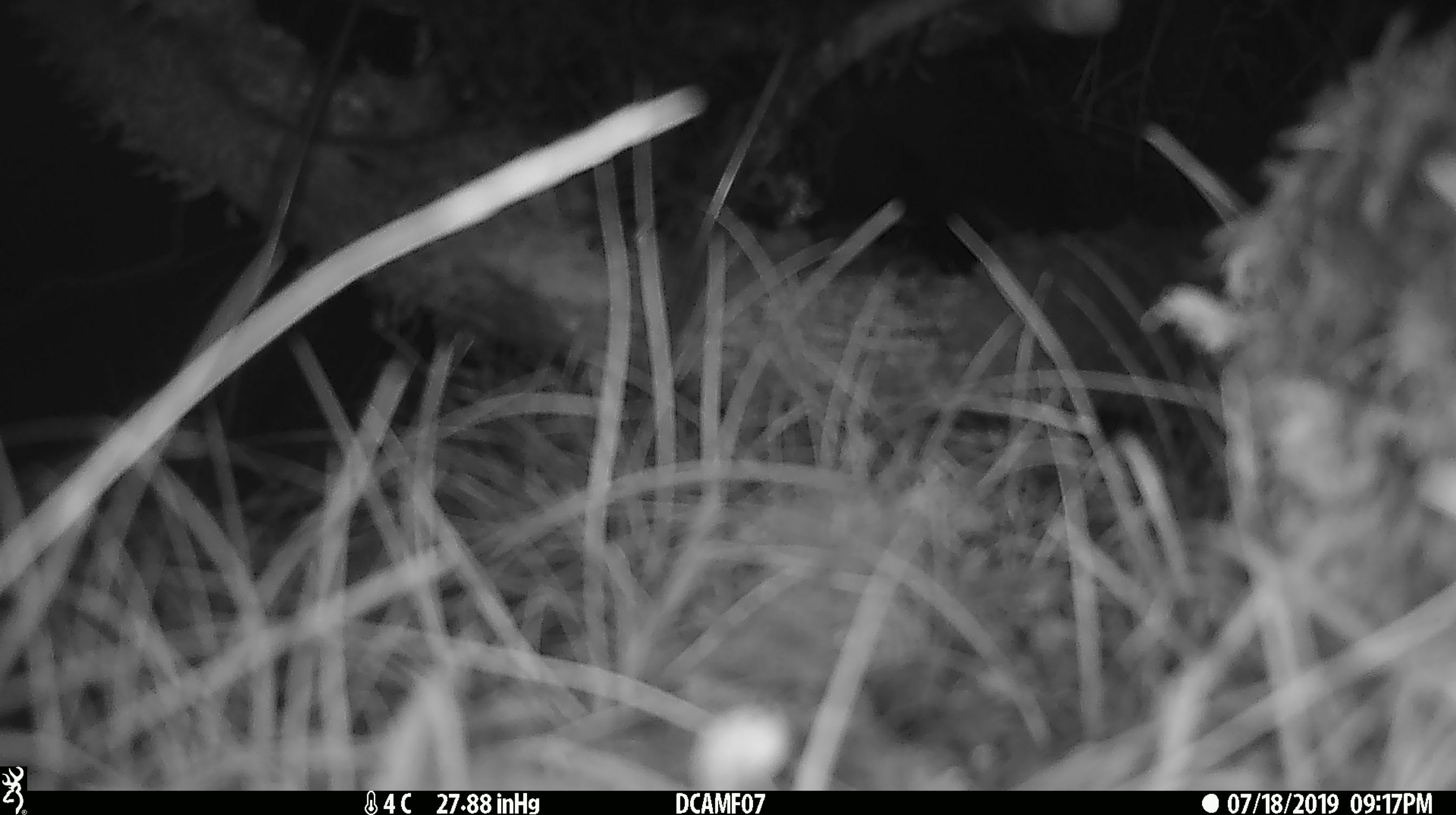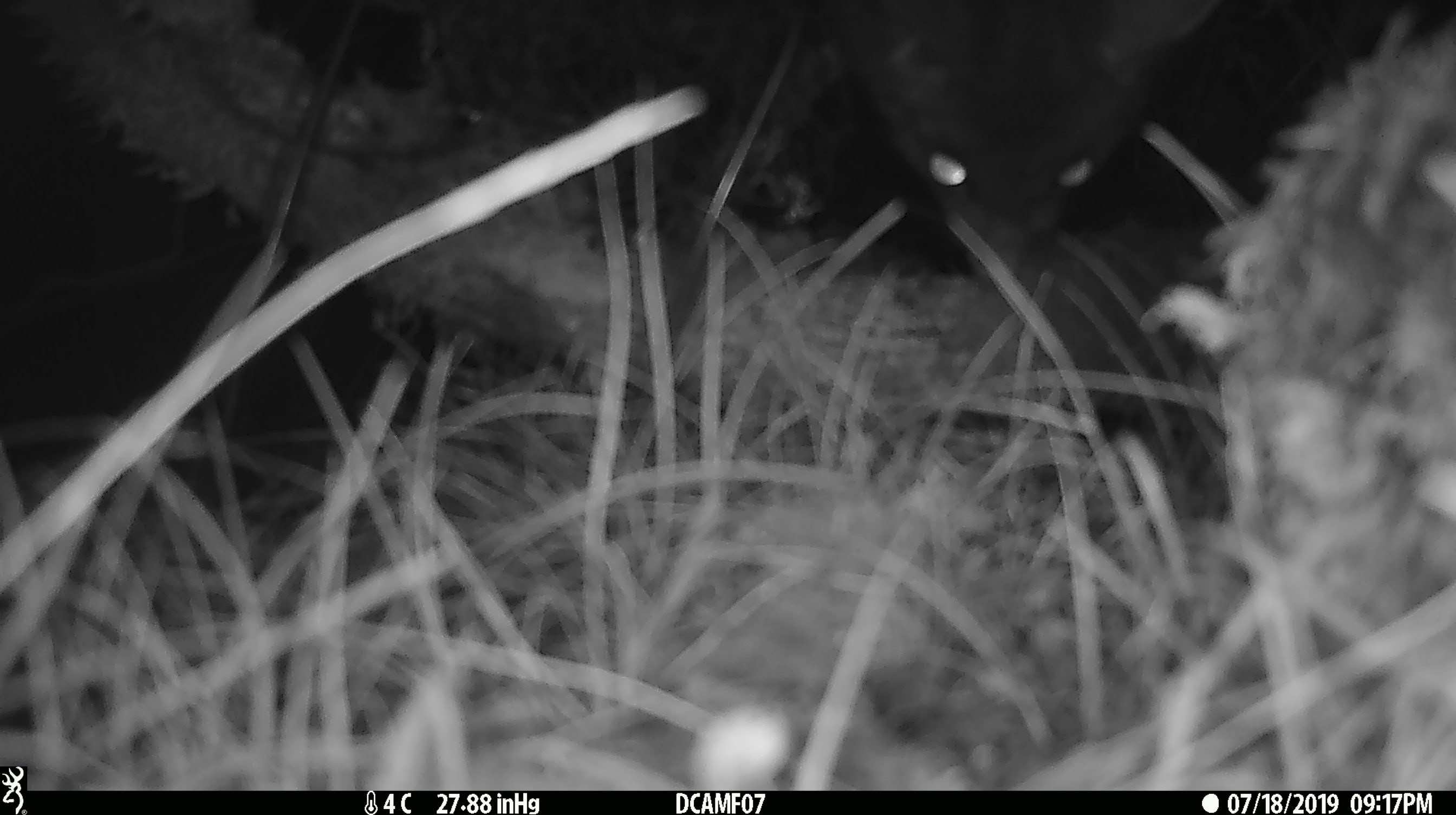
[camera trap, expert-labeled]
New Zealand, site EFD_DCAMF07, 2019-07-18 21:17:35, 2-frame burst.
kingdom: Animalia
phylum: Chordata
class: Mammalia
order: Diprotodontia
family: Phalangeridae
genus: Trichosurus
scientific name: Trichosurus vulpecula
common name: common brushtail possum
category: possum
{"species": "possum (common brushtail possum) (Trichosurus vulpecula)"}